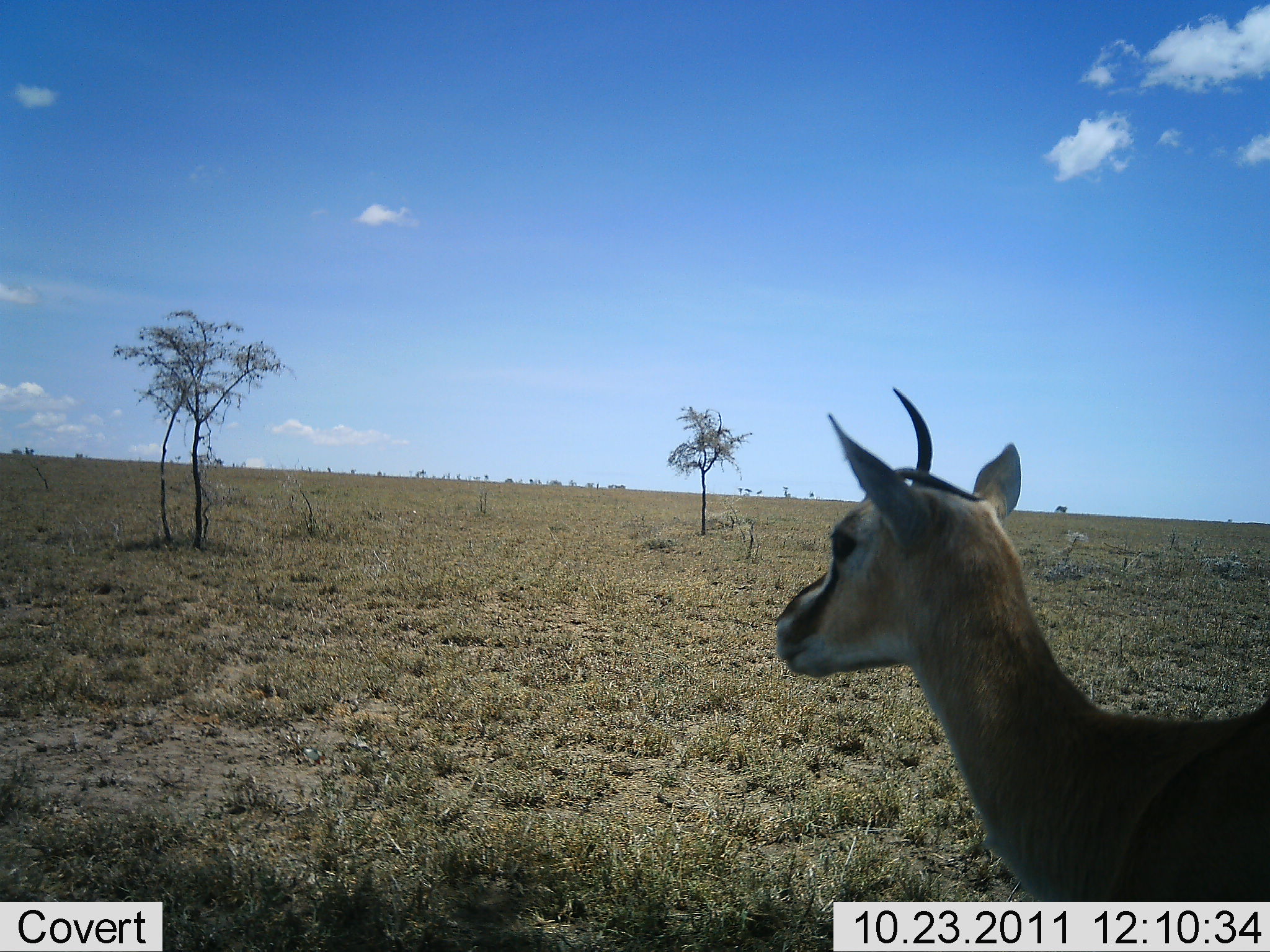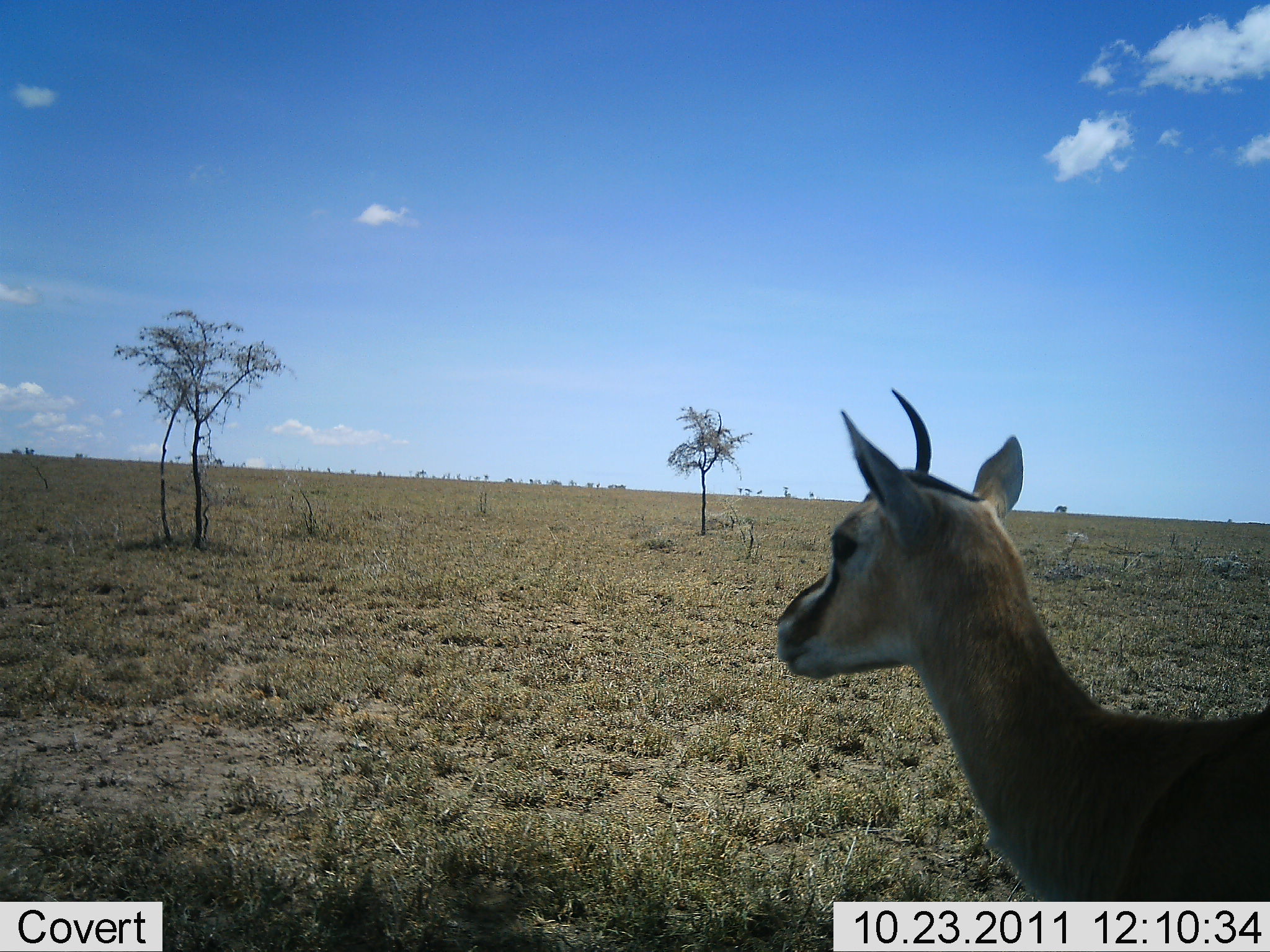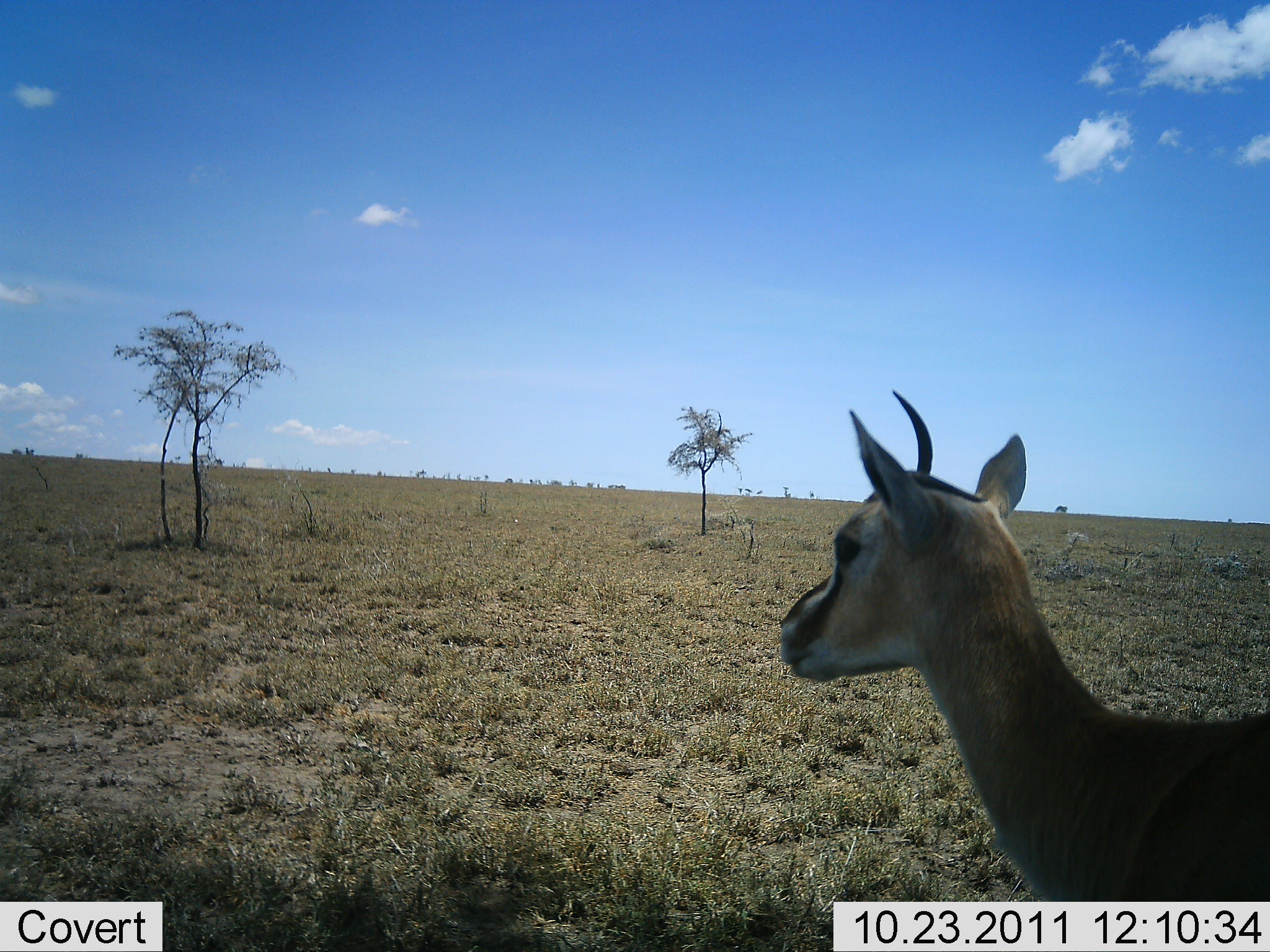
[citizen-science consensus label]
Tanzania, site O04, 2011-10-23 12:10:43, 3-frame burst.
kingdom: Animalia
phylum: Chordata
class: Mammalia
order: Artiodactyla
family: Bovidae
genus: Eudorcas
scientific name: Eudorcas thomsonii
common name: thomson's gazelle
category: gazellethomsons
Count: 1.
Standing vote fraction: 93%.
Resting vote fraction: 7%.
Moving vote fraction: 7%.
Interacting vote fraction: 0%.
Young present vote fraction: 0%.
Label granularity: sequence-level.